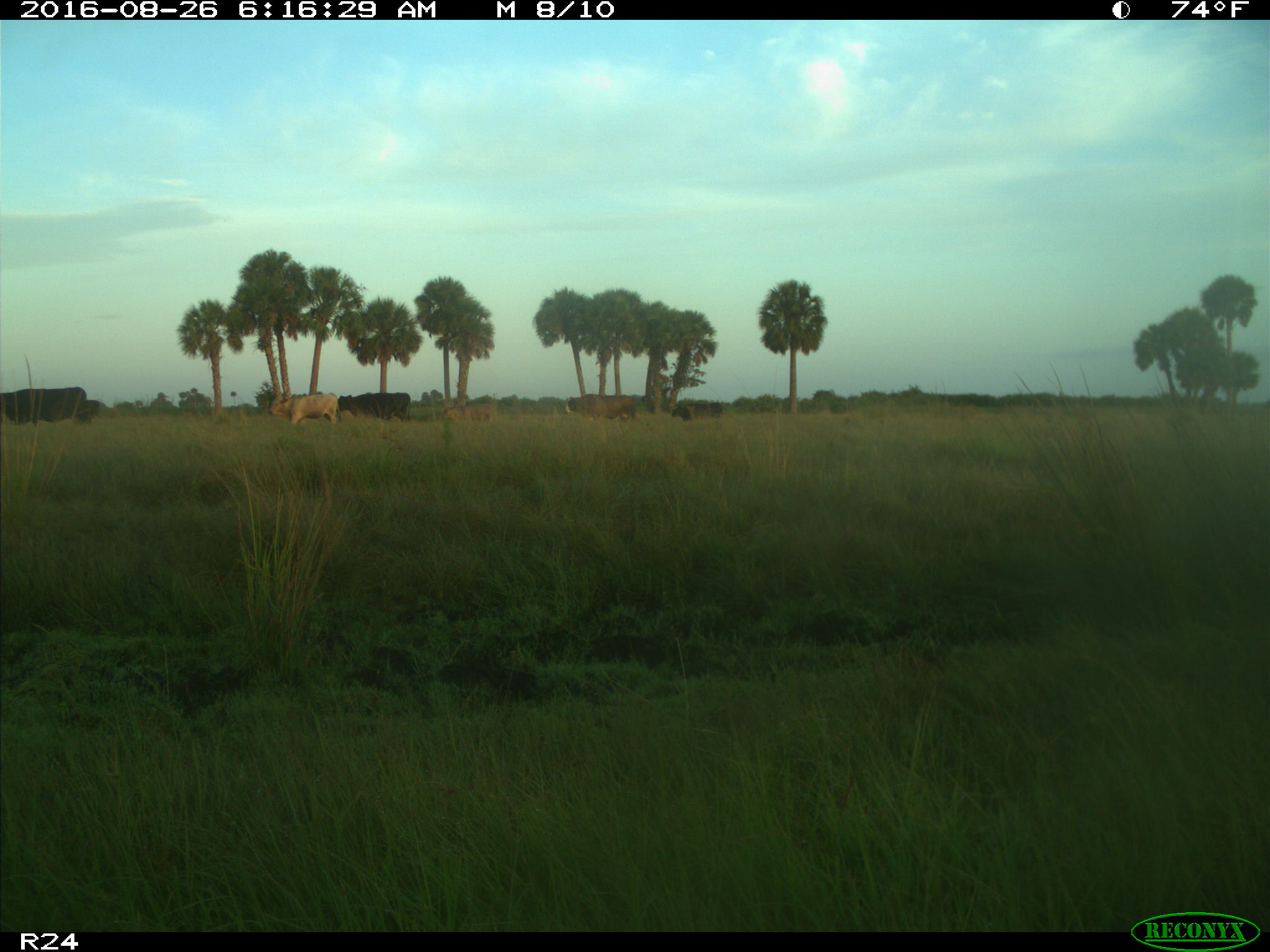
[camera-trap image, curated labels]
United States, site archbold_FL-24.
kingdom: Animalia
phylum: Chordata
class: Mammalia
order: Artiodactyla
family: Bovidae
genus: Bos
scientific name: Bos taurus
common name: domestic cow